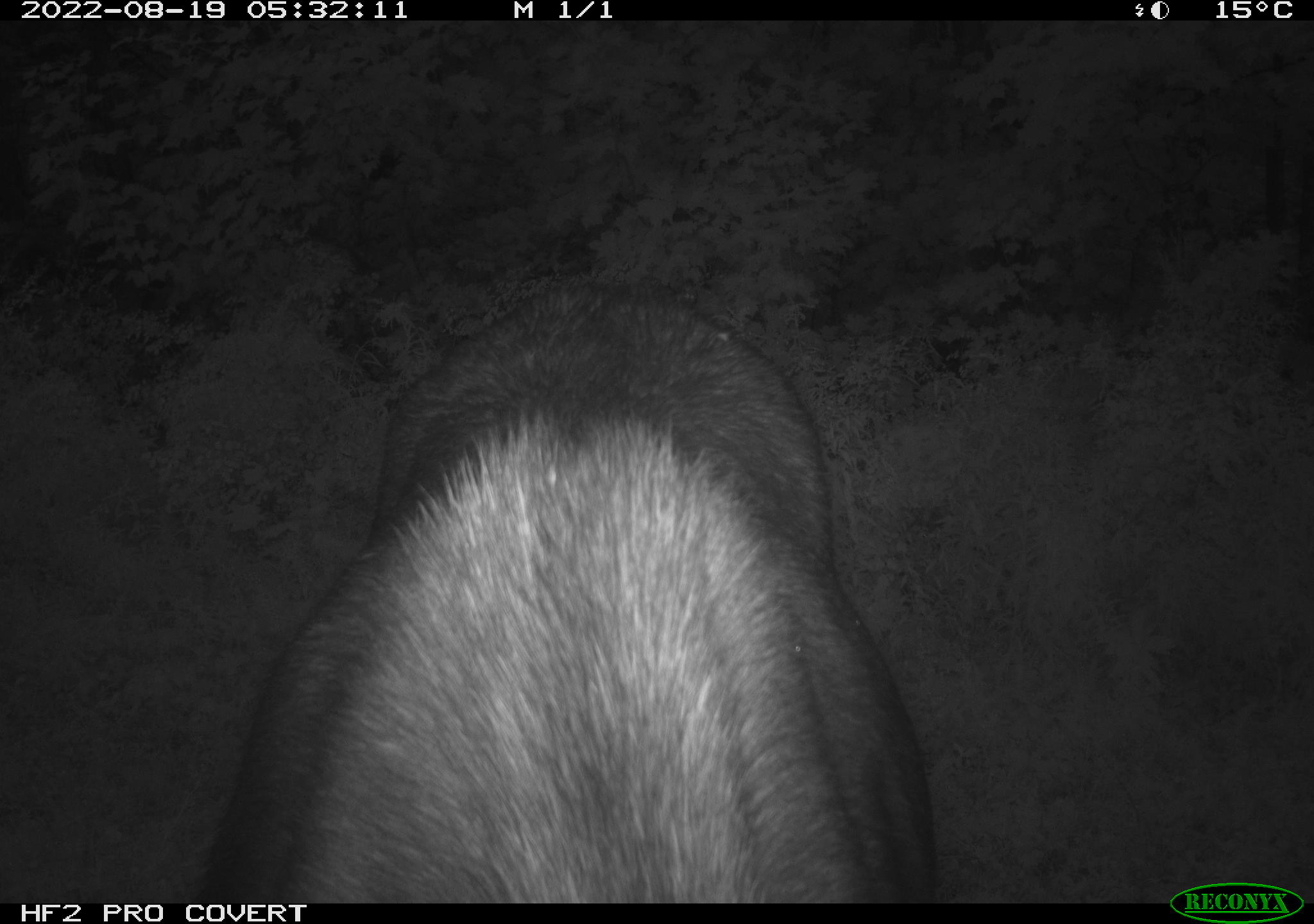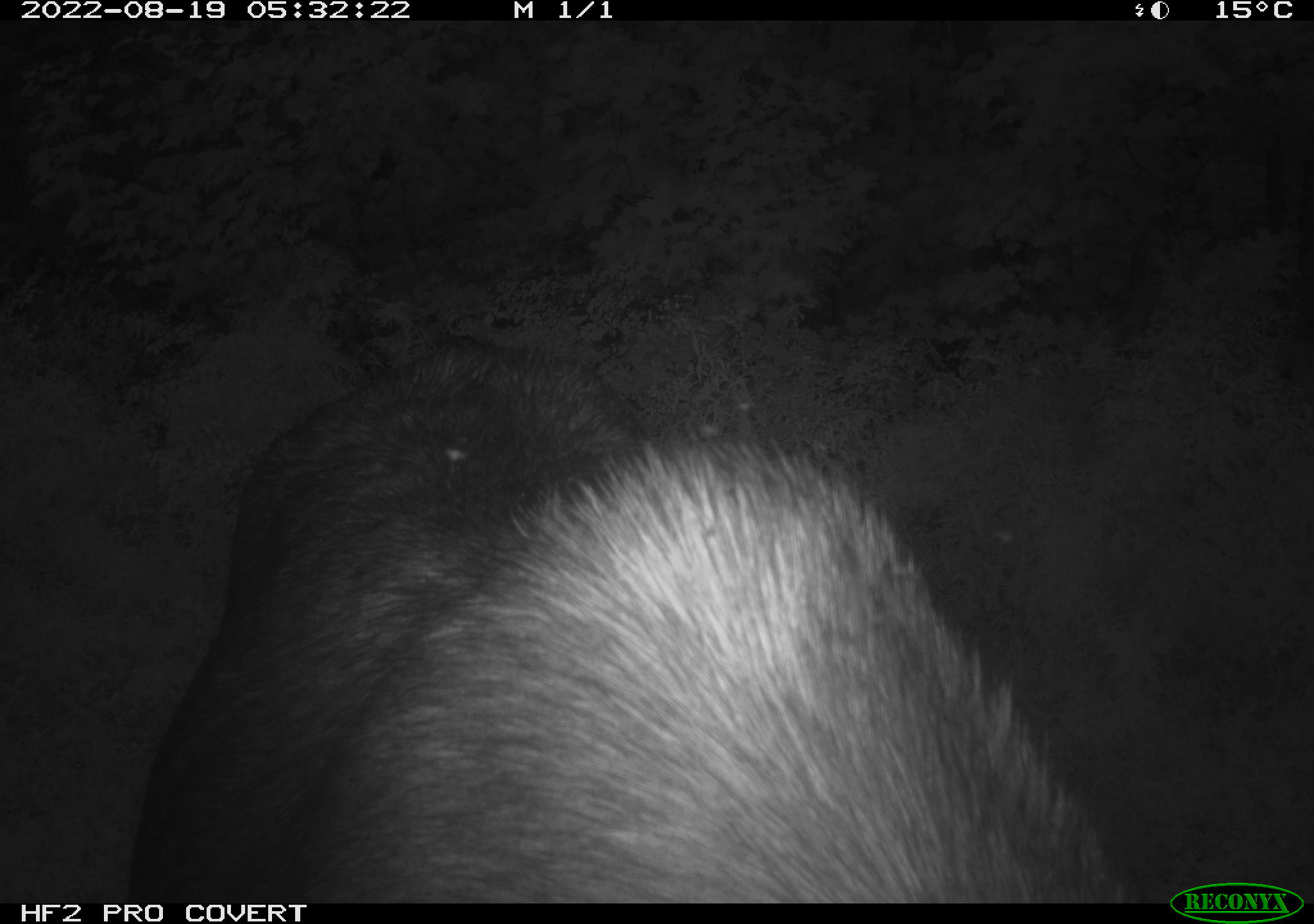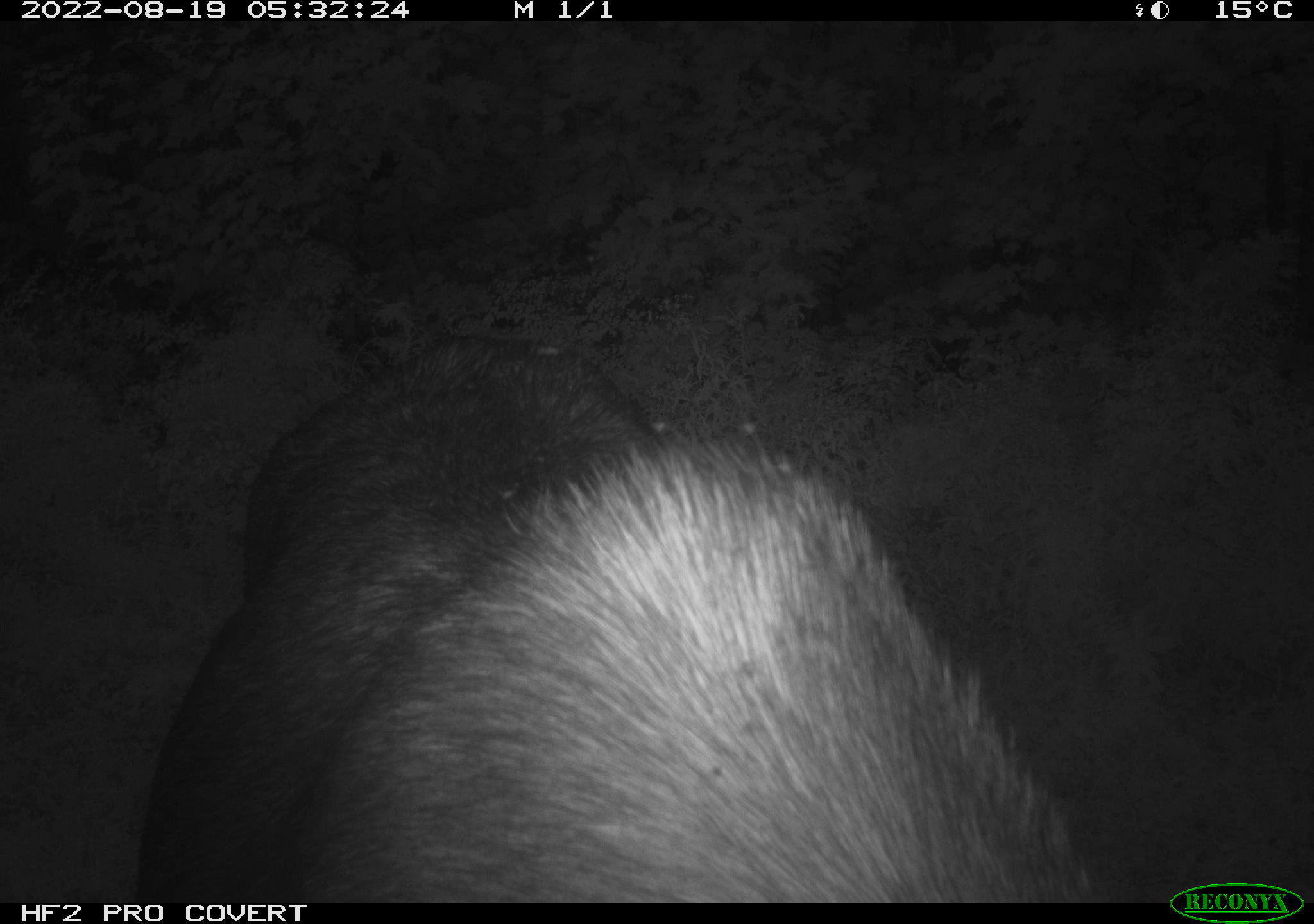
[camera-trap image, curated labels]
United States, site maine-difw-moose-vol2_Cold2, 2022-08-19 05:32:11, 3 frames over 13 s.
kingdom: Animalia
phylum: Chordata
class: Mammalia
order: Artiodactyla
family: Cervidae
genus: Alces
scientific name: Alces alces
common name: moose